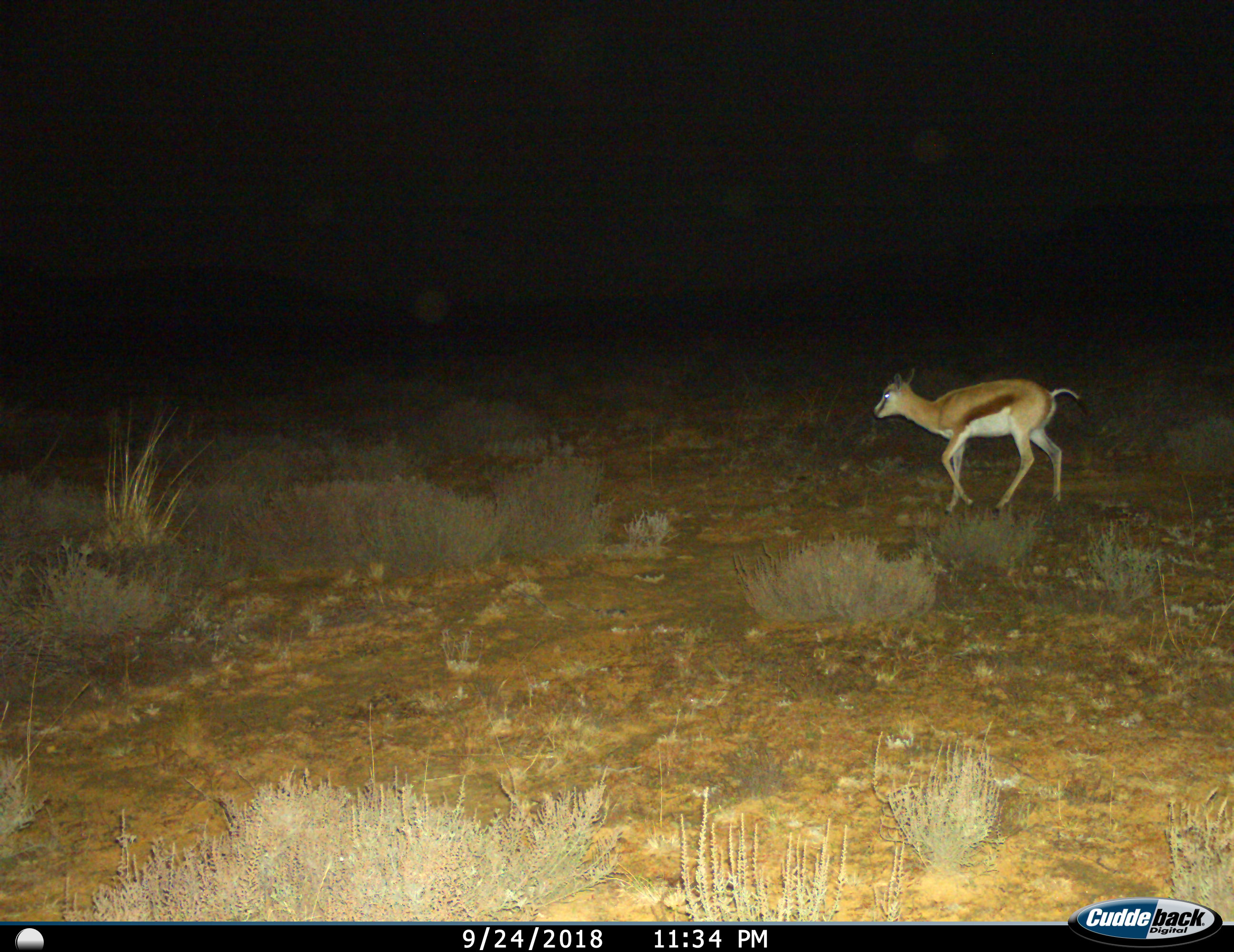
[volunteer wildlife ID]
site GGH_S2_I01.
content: unidentified animal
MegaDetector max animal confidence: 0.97